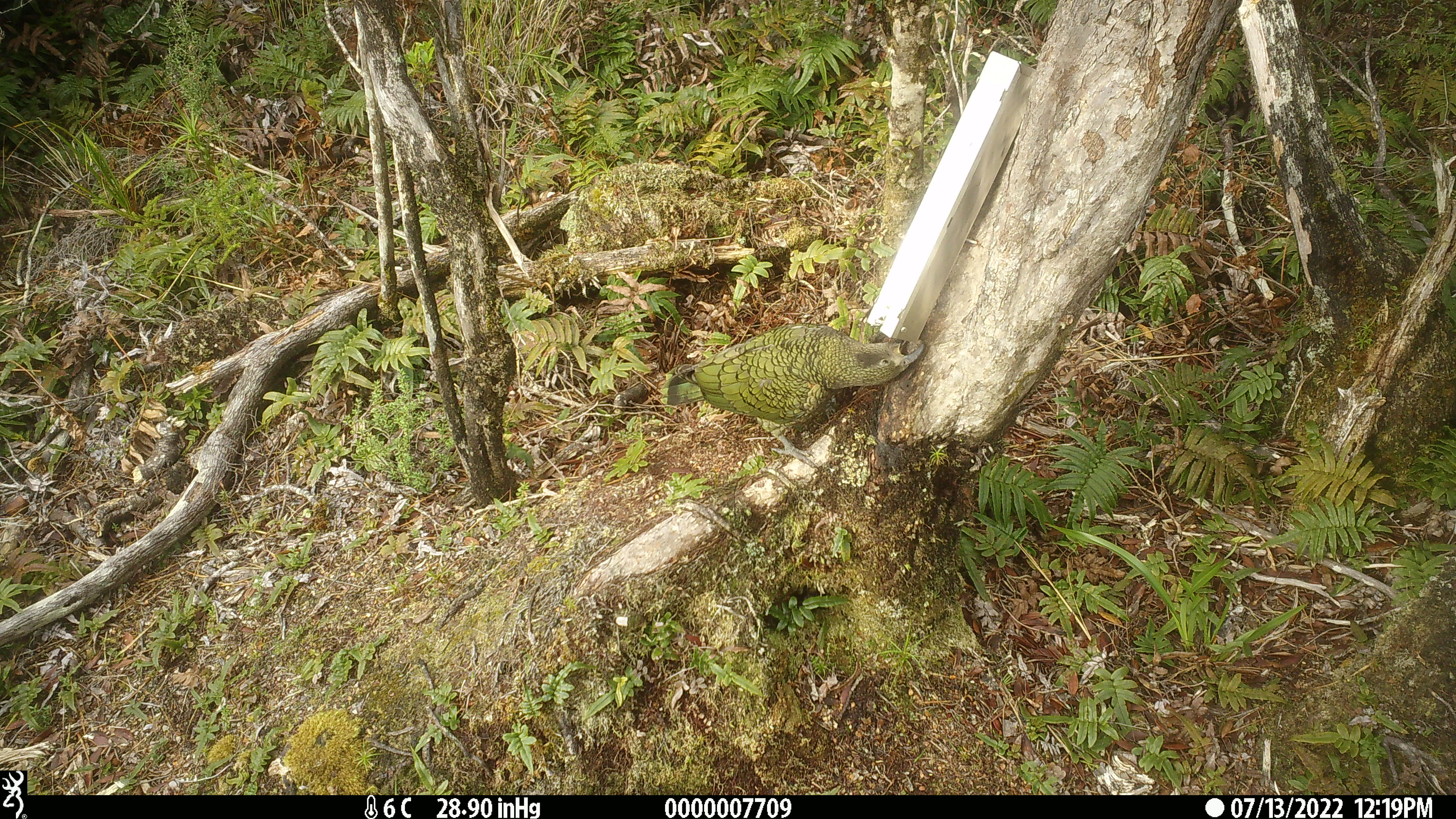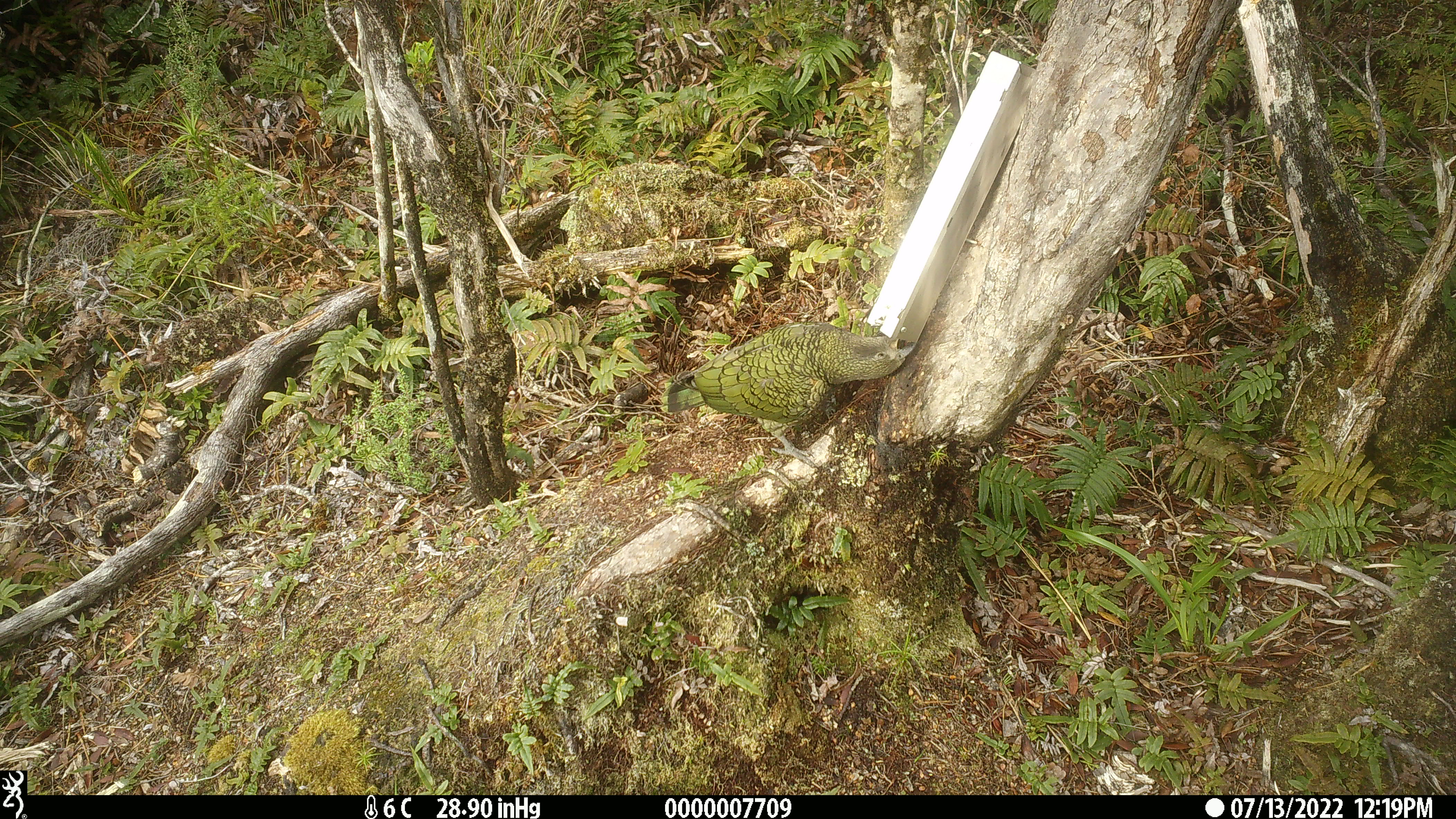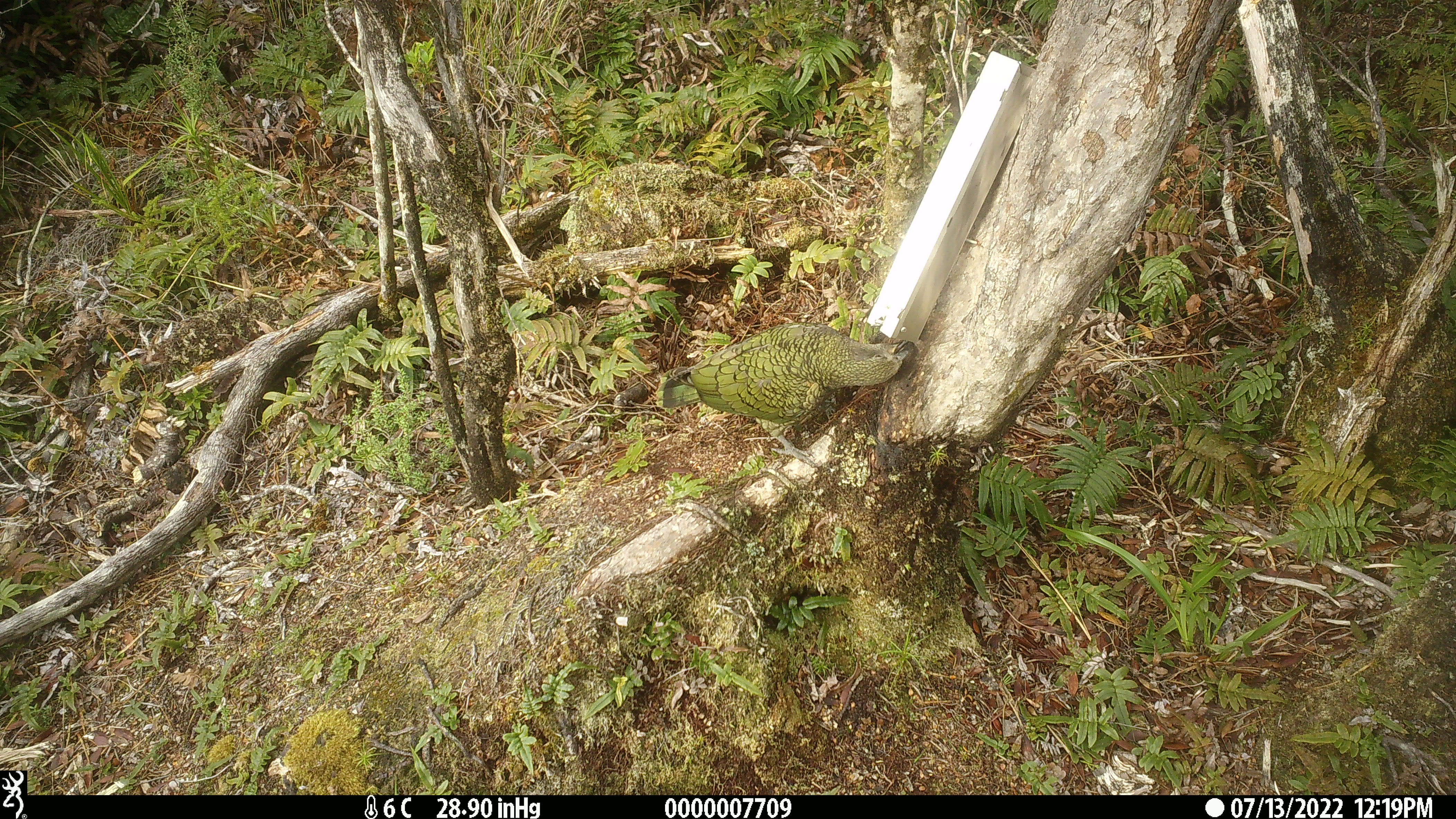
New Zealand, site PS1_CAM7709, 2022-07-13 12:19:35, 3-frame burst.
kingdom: Animalia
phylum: Chordata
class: Aves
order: Psittaciformes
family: Strigopidae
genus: Nestor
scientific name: Nestor notabilis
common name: kea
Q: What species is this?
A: Kea (Nestor notabilis).